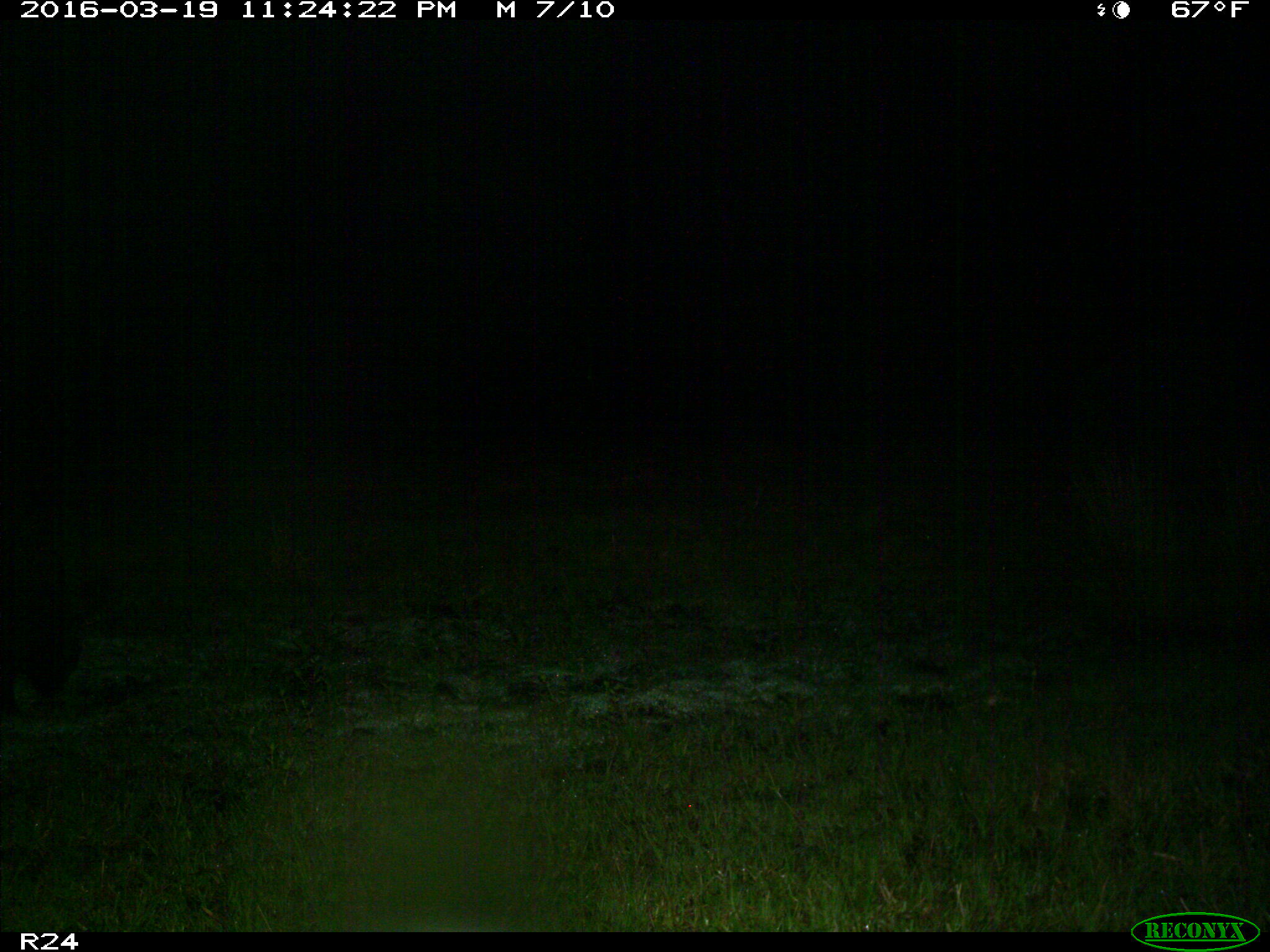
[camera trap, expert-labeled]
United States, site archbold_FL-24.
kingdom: Animalia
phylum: Chordata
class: Mammalia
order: Artiodactyla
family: Suidae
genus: Sus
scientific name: Sus scrofa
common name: wild boar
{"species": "Sus scrofa (wild boar)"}